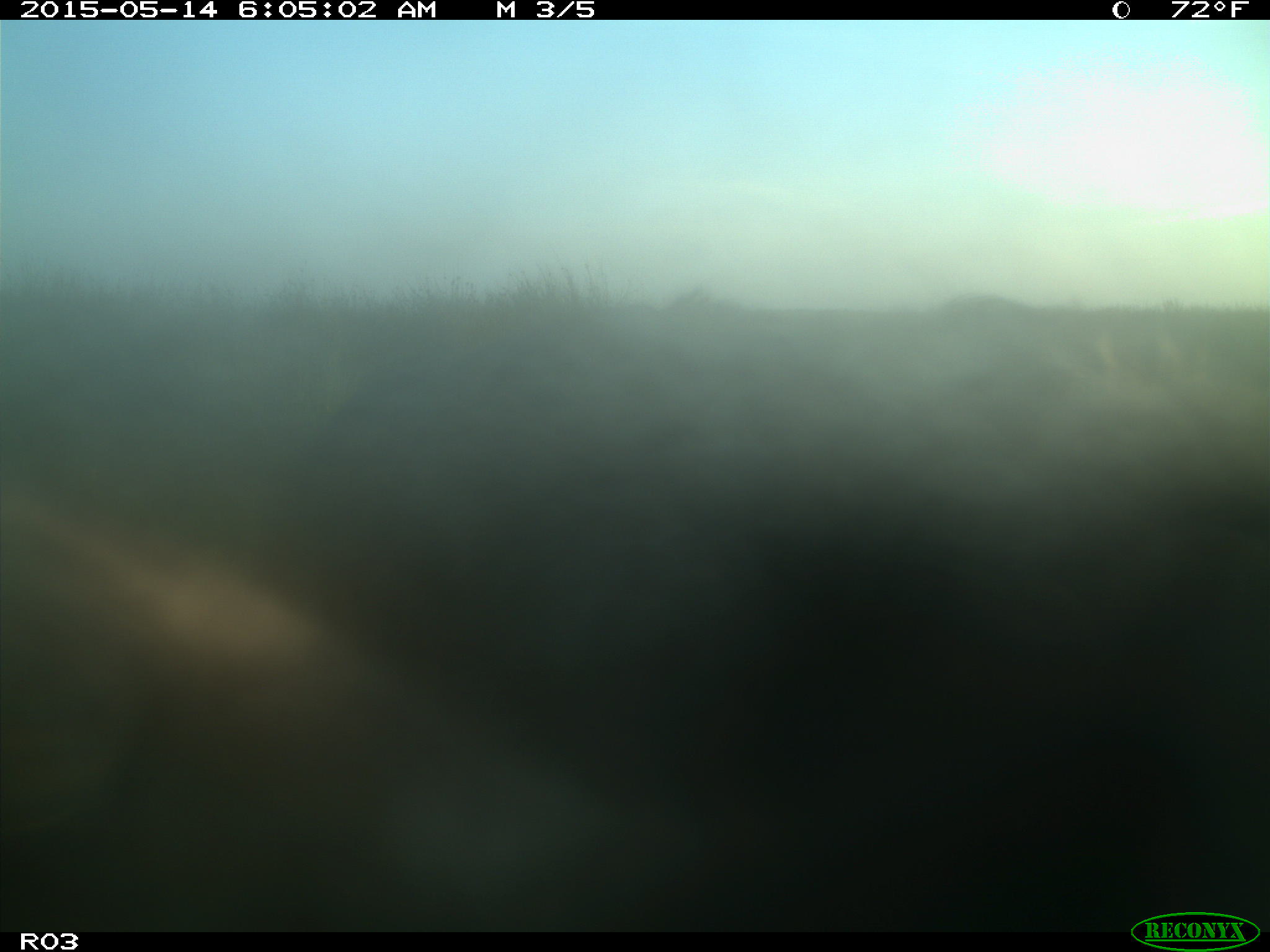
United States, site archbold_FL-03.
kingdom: Animalia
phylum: Chordata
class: Mammalia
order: Artiodactyla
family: Bovidae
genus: Bos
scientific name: Bos taurus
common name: domestic cow